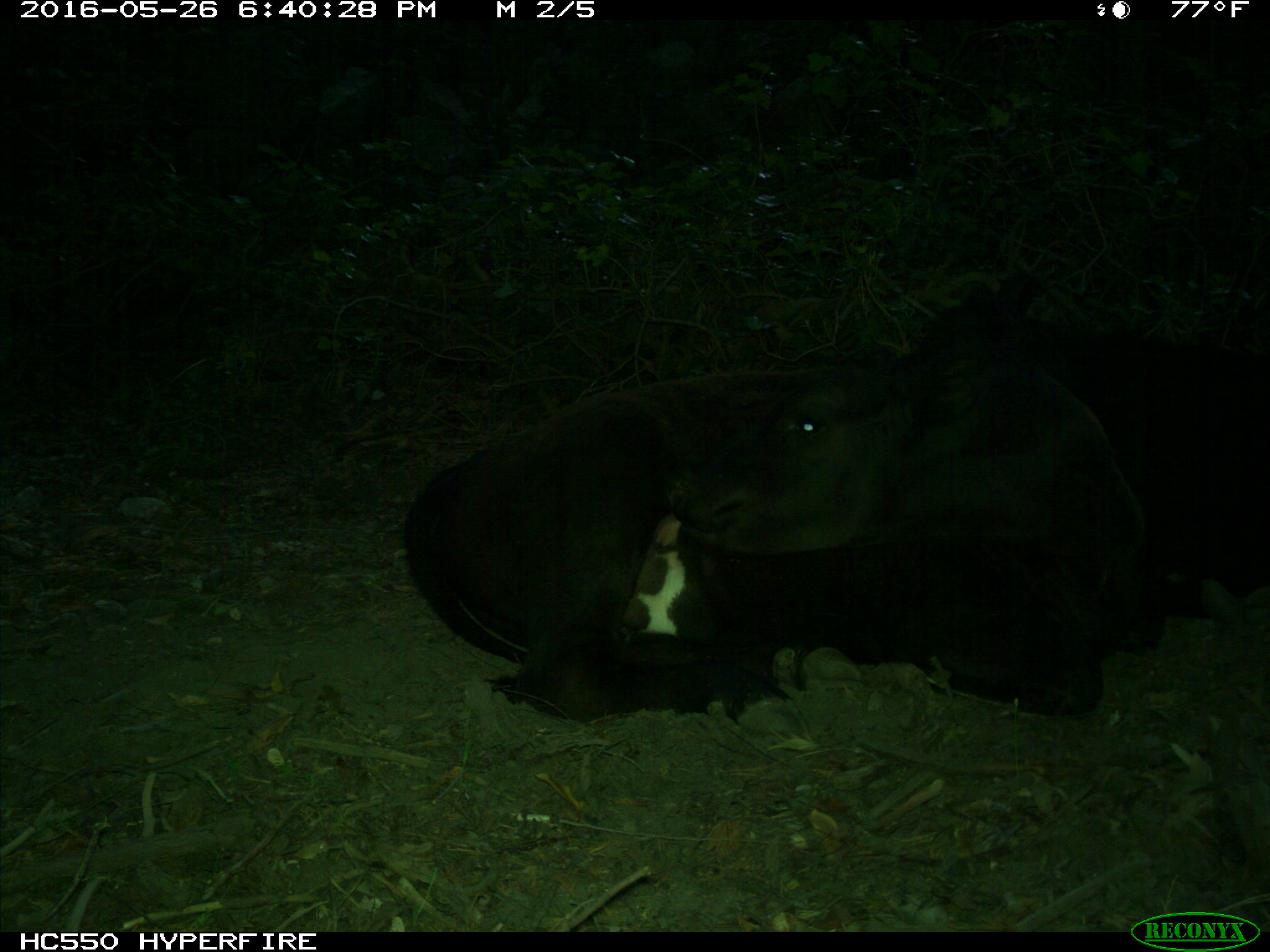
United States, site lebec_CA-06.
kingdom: Animalia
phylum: Chordata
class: Mammalia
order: Artiodactyla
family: Bovidae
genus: Bos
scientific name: Bos taurus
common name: domestic cow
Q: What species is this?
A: Bos taurus (domestic cow).